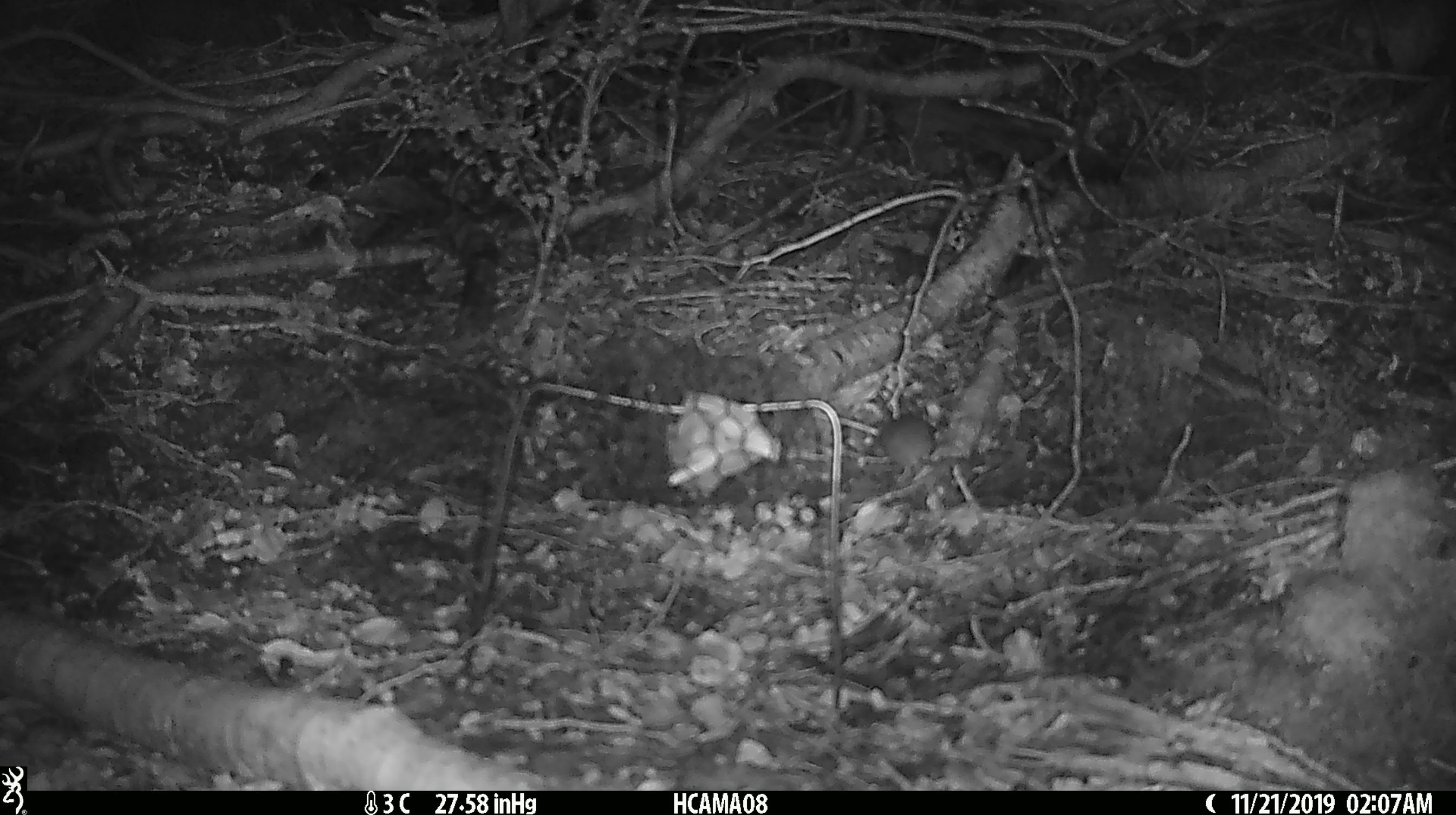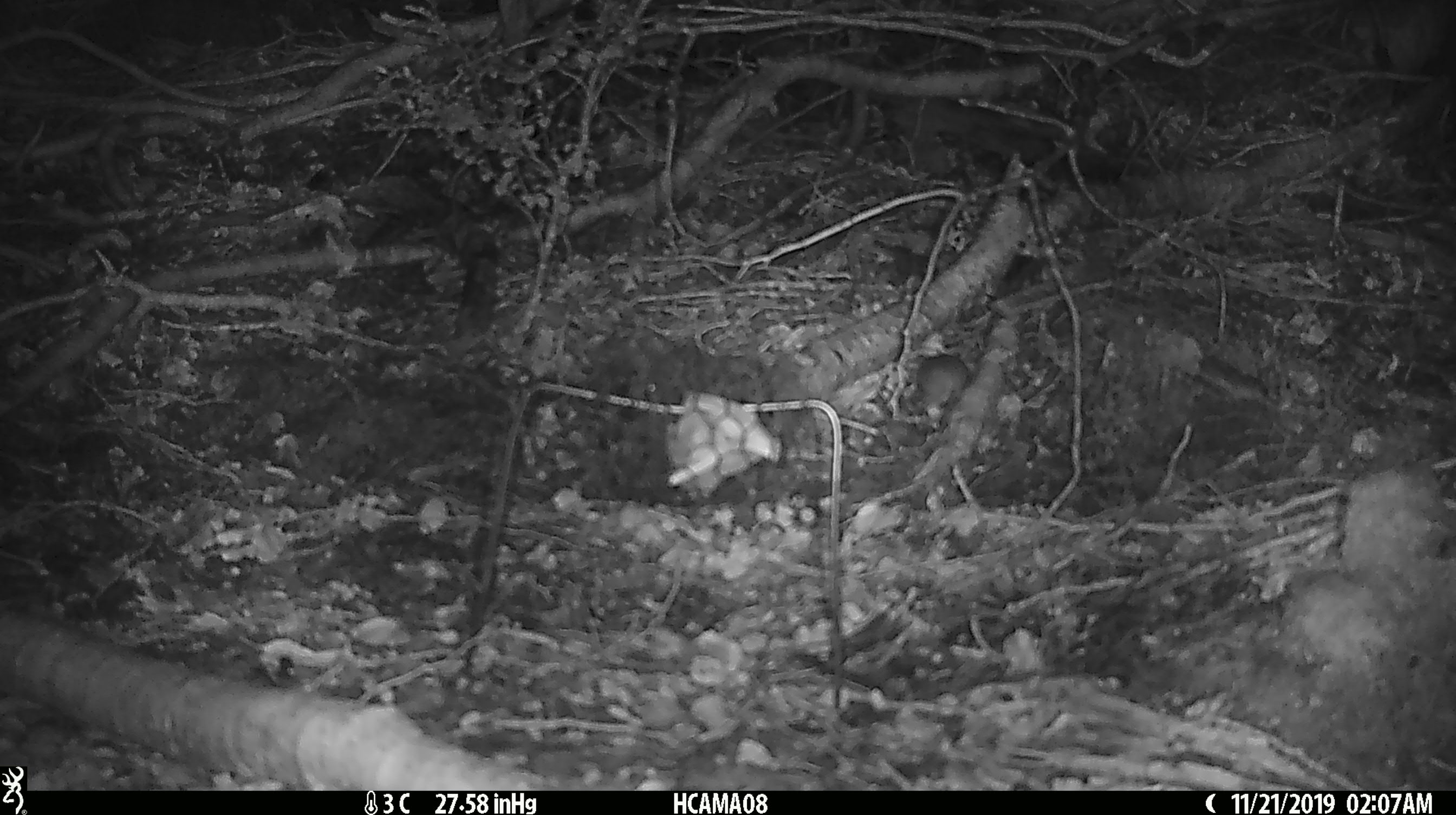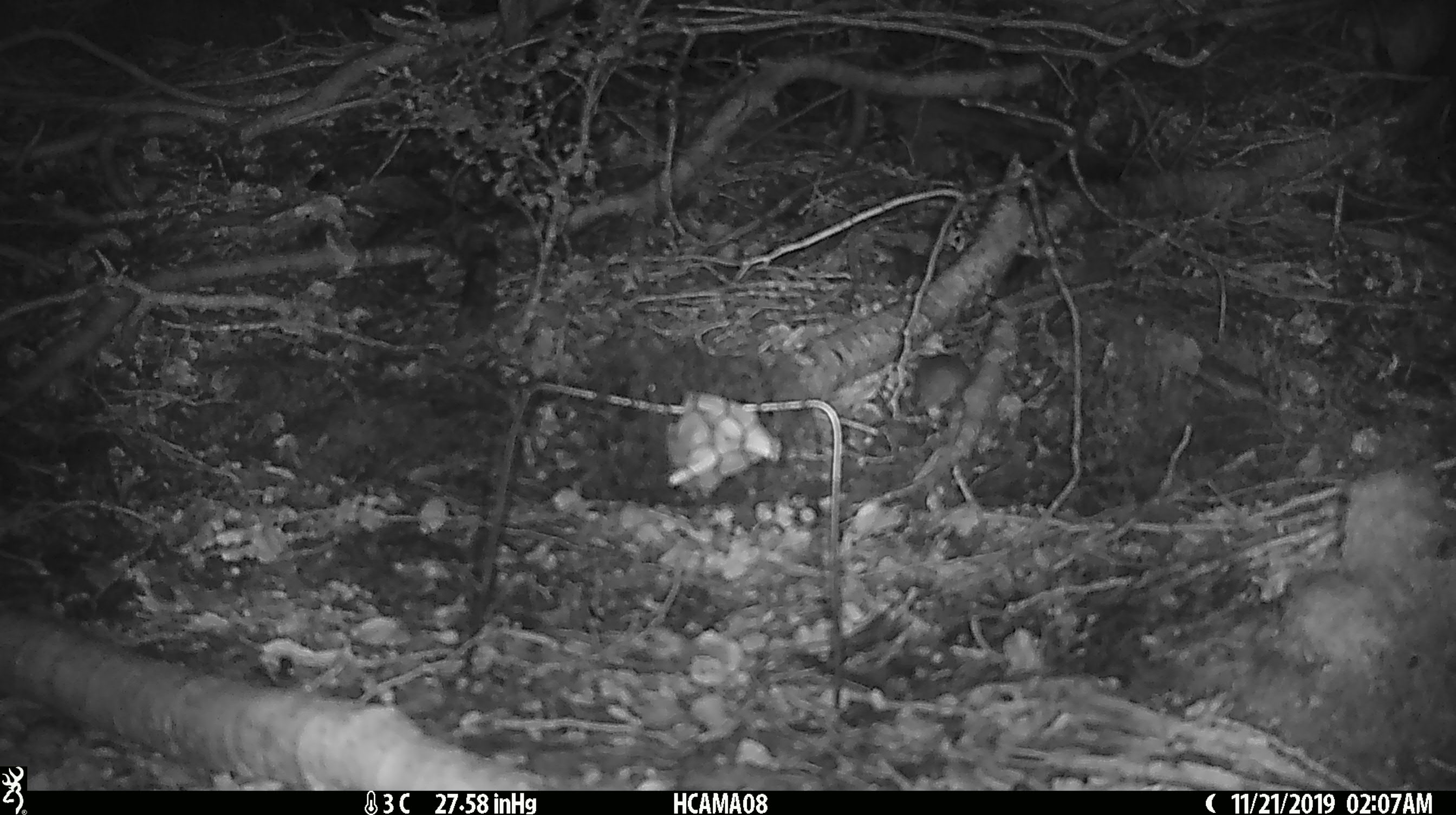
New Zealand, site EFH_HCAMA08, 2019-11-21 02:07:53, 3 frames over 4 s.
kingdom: Animalia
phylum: Chordata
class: Mammalia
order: Rodentia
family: Muridae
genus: Mus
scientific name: Mus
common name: mouse